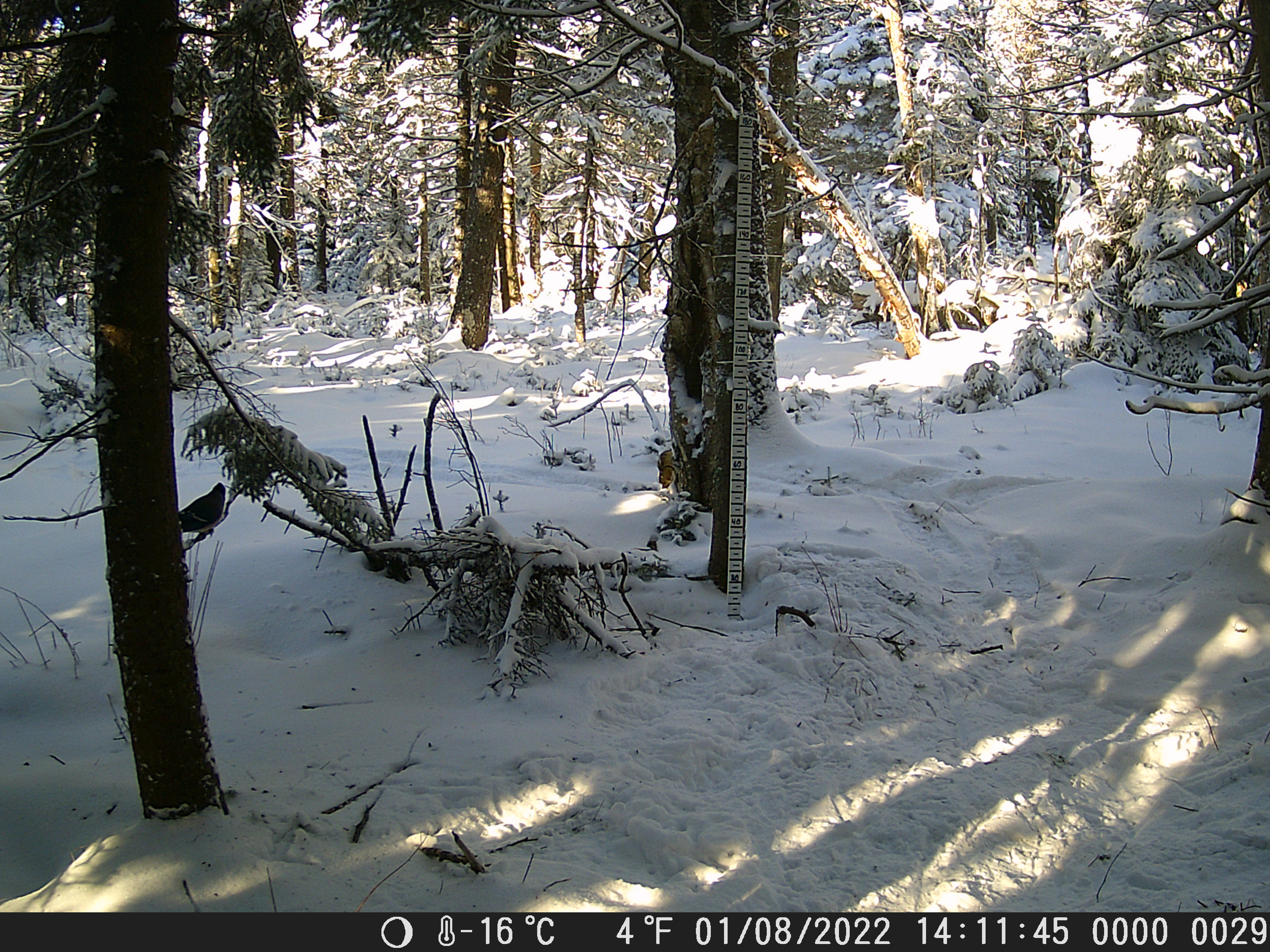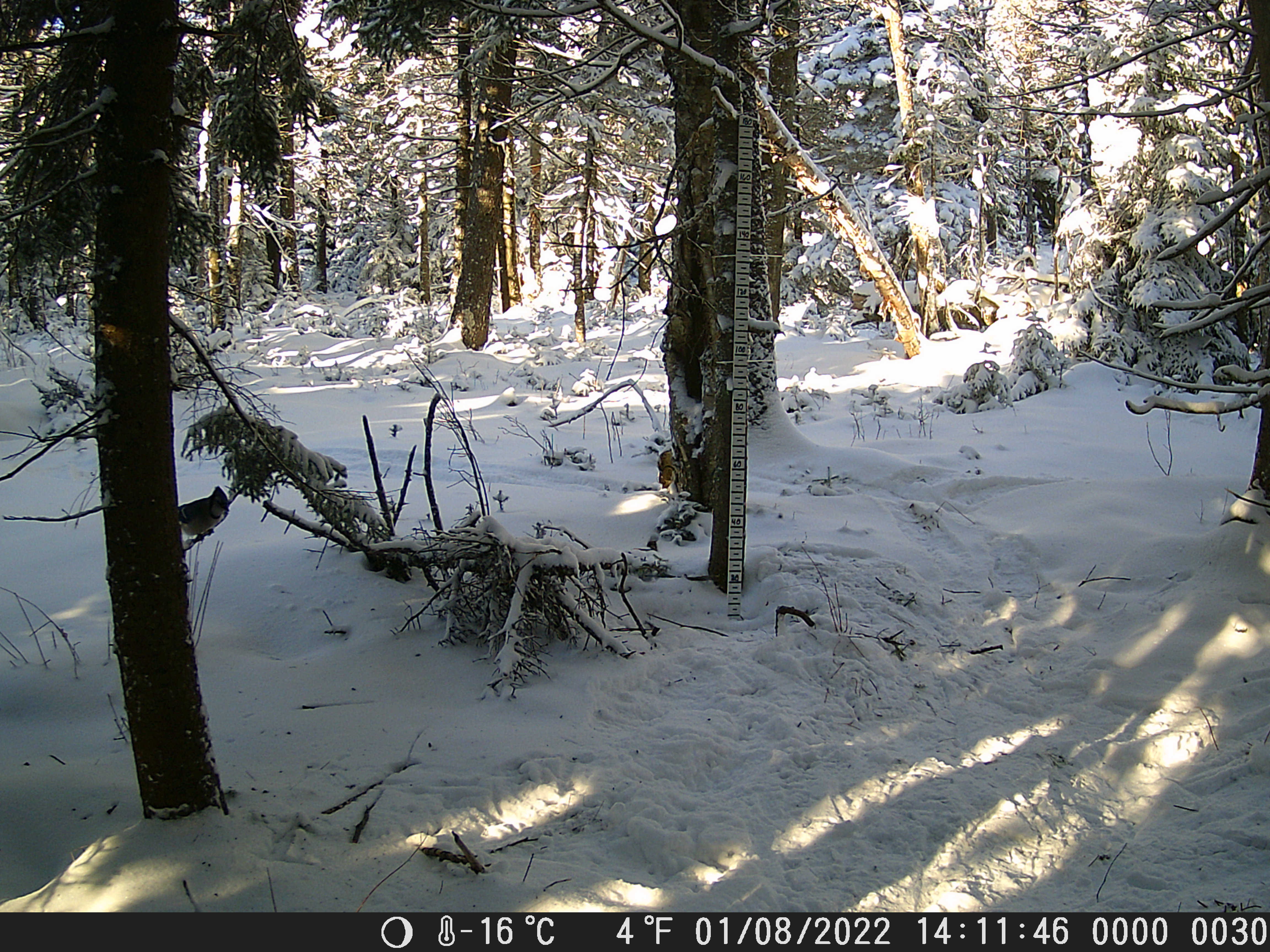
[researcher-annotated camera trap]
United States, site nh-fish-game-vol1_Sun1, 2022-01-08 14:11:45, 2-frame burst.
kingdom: Animalia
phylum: Chordata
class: Aves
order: Passeriformes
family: Corvidae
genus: Cyanocitta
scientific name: Cyanocitta cristata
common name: blue jay